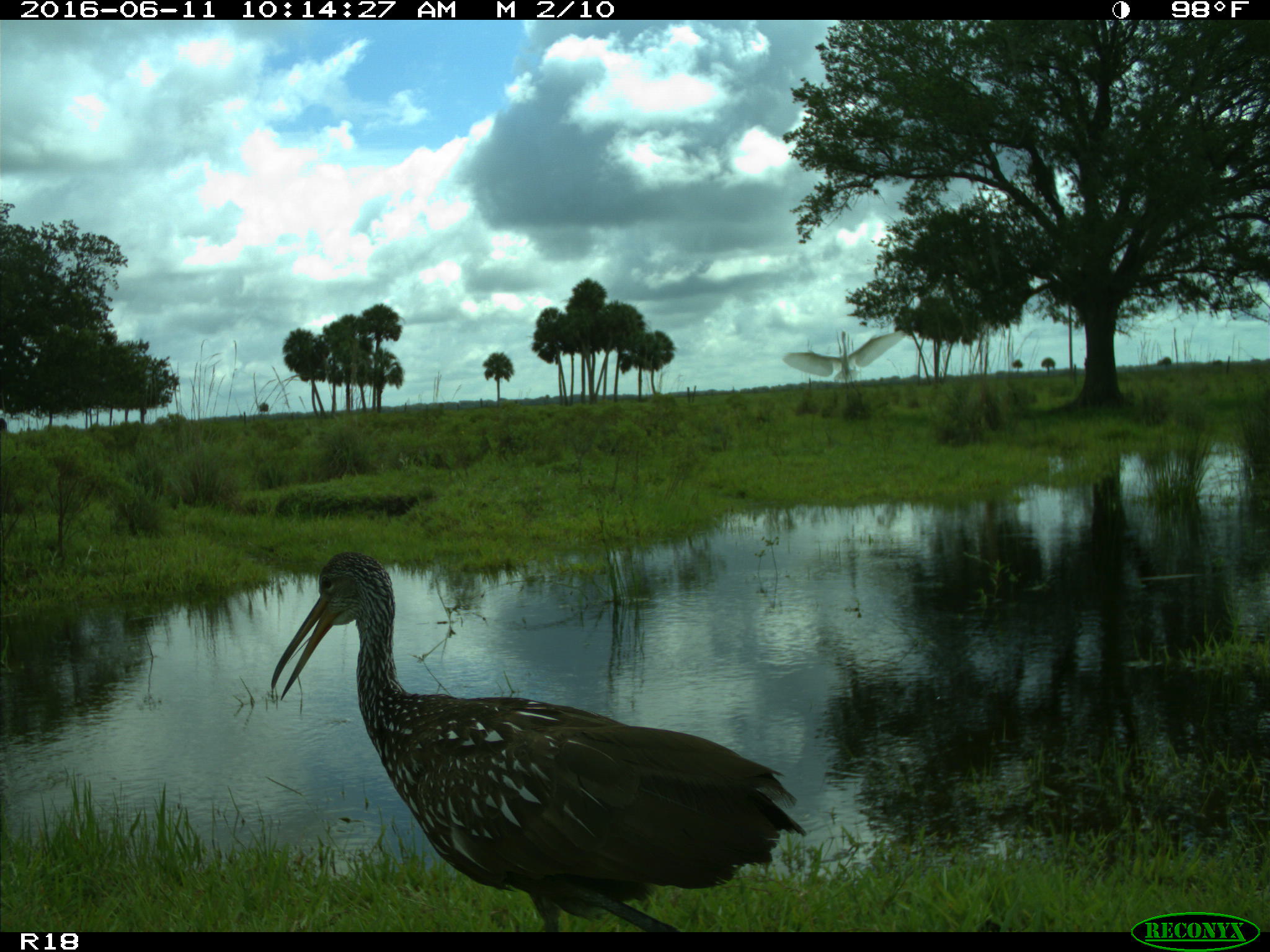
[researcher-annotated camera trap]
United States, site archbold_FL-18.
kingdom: Animalia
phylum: Chordata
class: Aves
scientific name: Aves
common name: birds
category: unidentified bird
Unidentified bird (birds) (Aves).